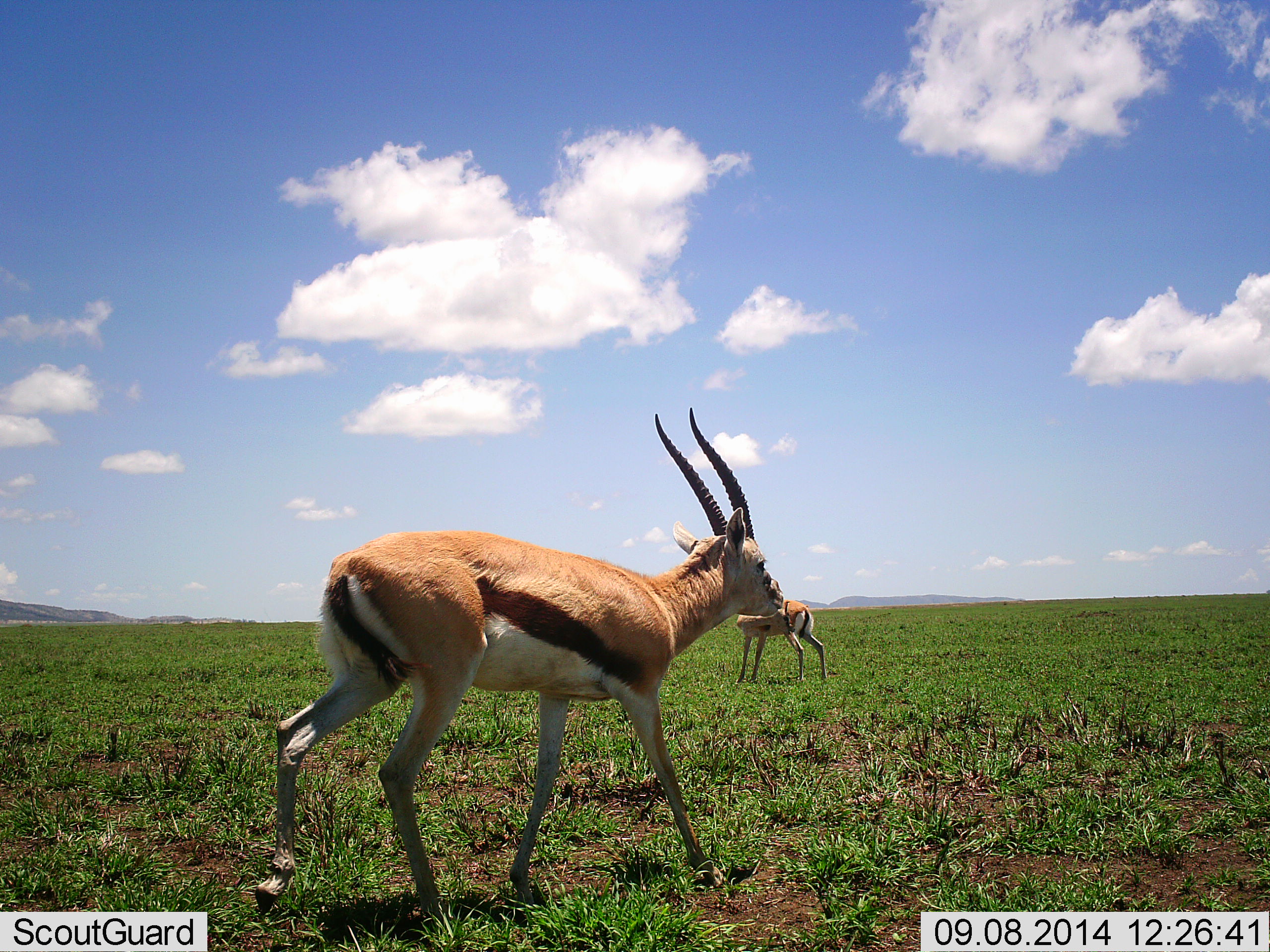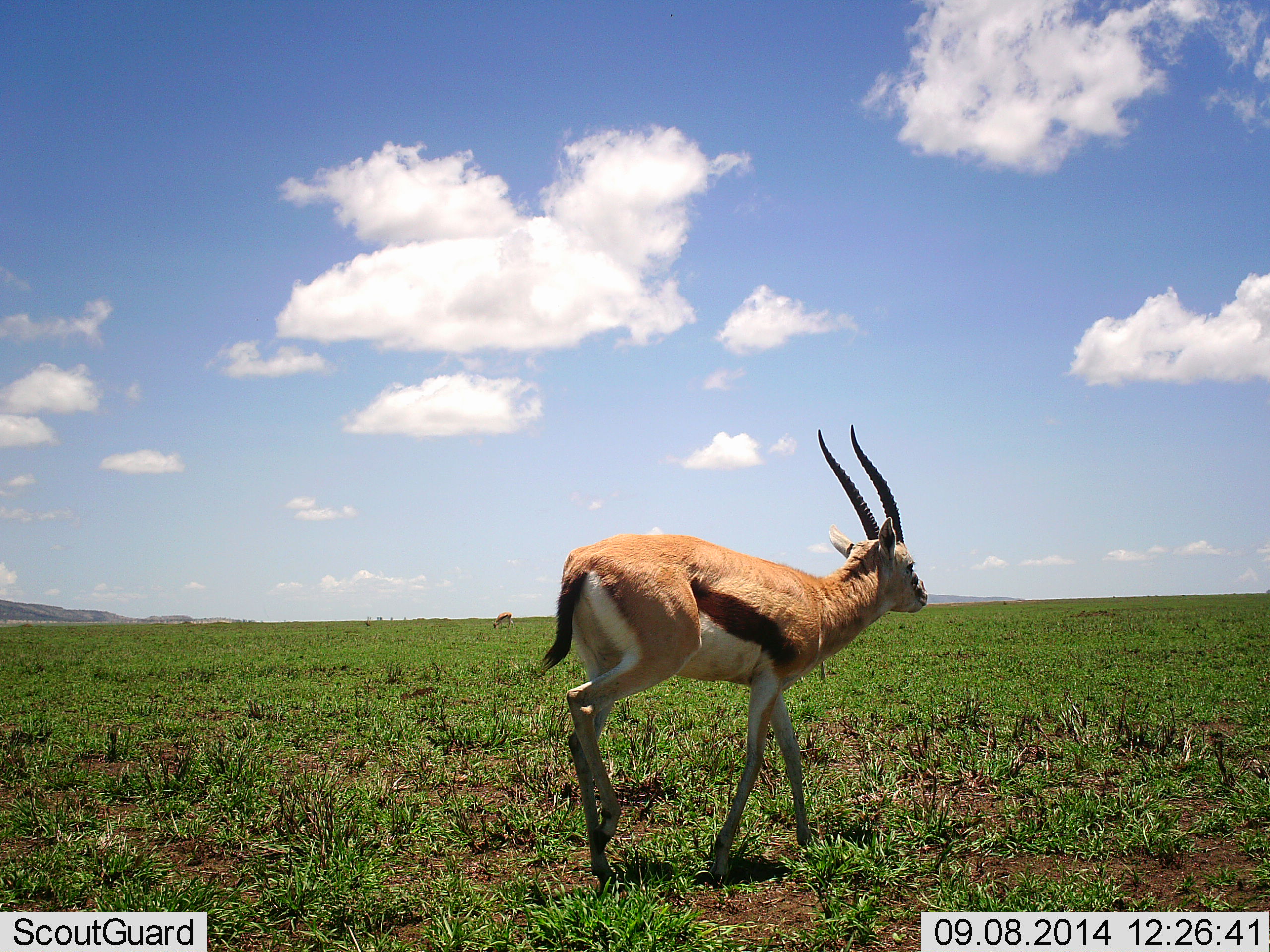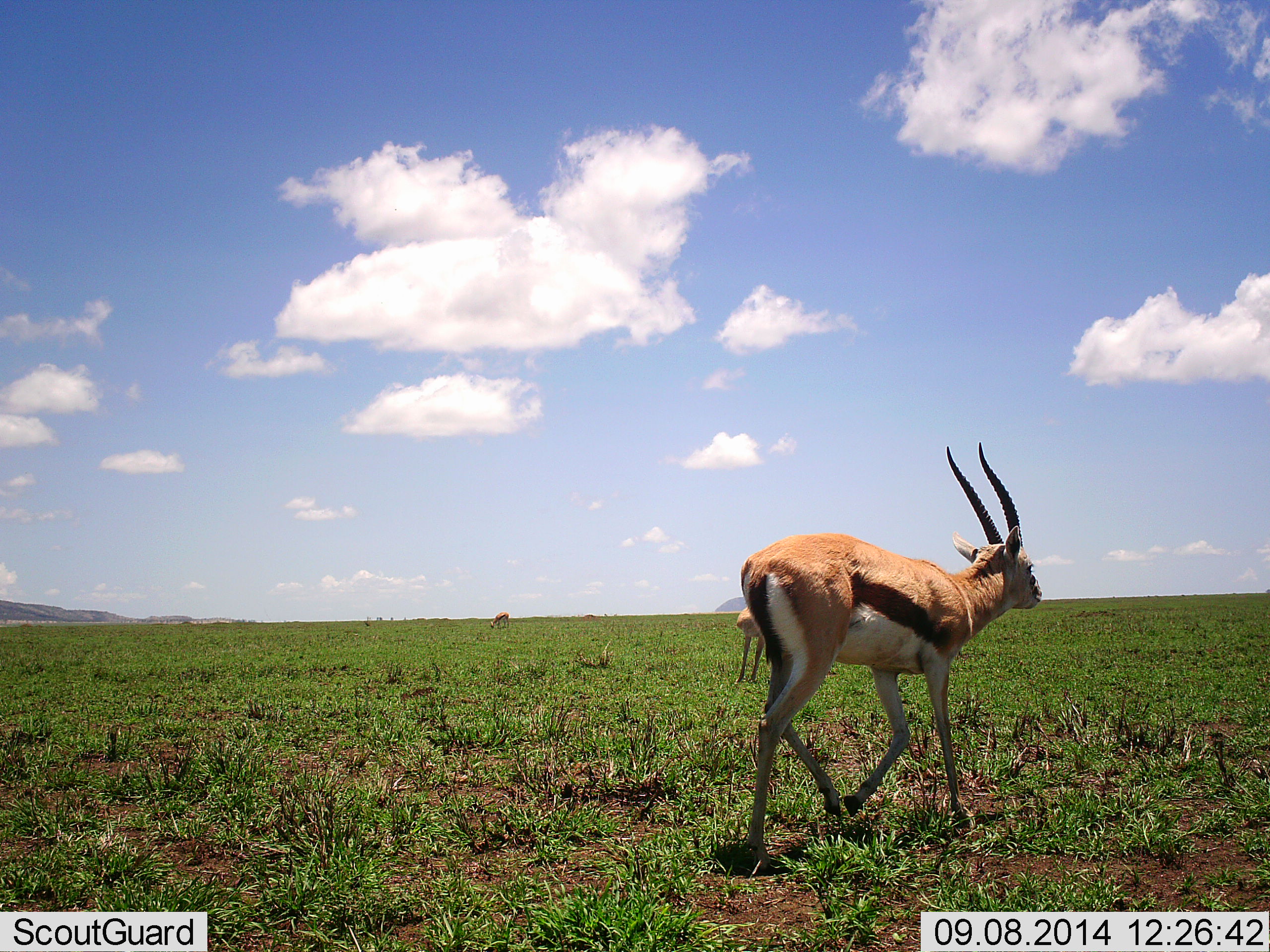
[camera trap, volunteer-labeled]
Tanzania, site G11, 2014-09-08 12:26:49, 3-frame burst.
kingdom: Animalia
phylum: Chordata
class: Mammalia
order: Artiodactyla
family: Bovidae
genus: Eudorcas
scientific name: Eudorcas thomsonii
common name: thomson's gazelle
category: gazellethomsons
Gazellethomsons (thomson's gazelle) (Eudorcas thomsonii), count 3. Behavior (volunteer vote fractions): standing 20%, resting 0%, moving 90%, interacting 0%. Young present (vote fraction): 0%. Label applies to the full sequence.